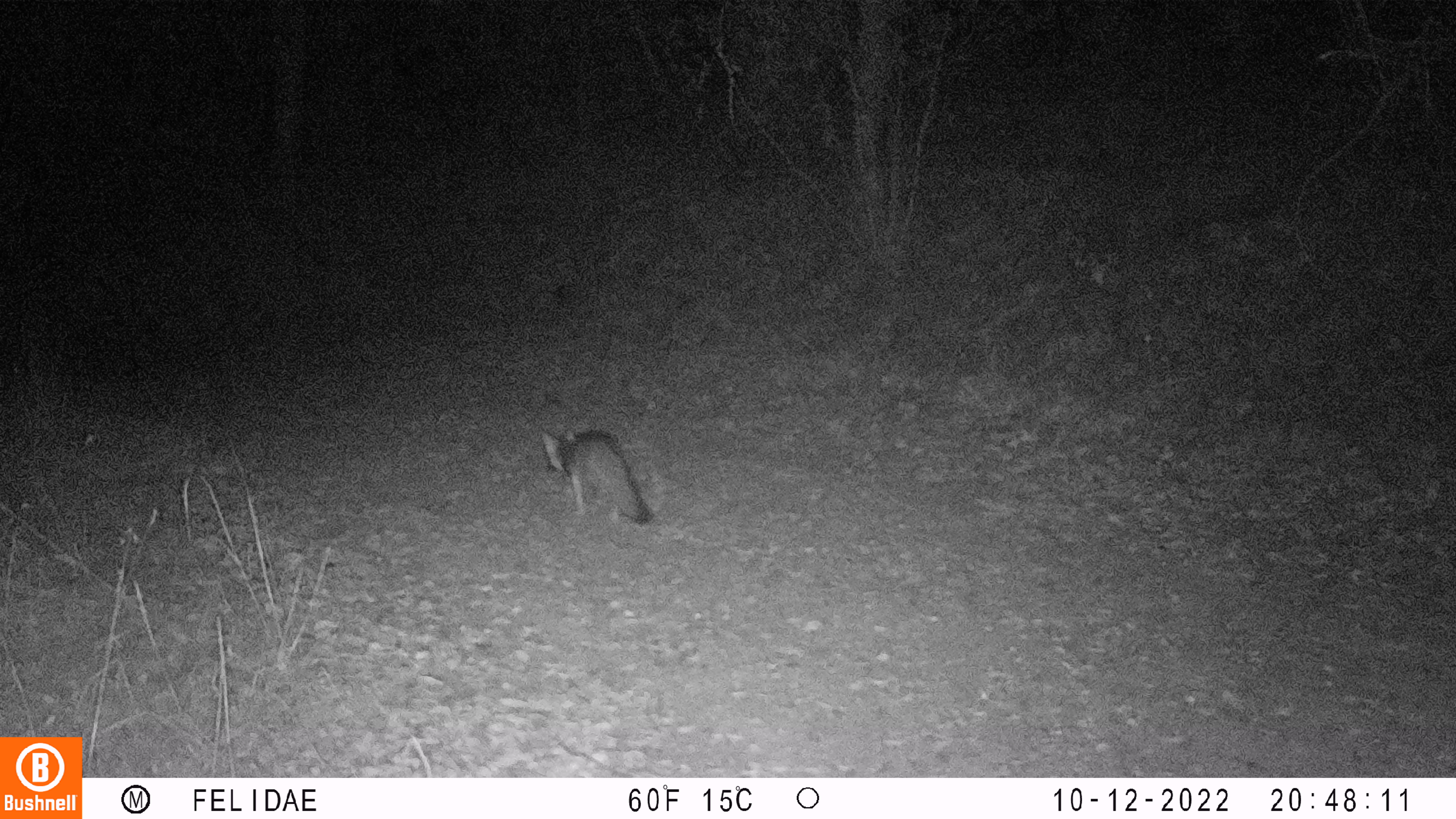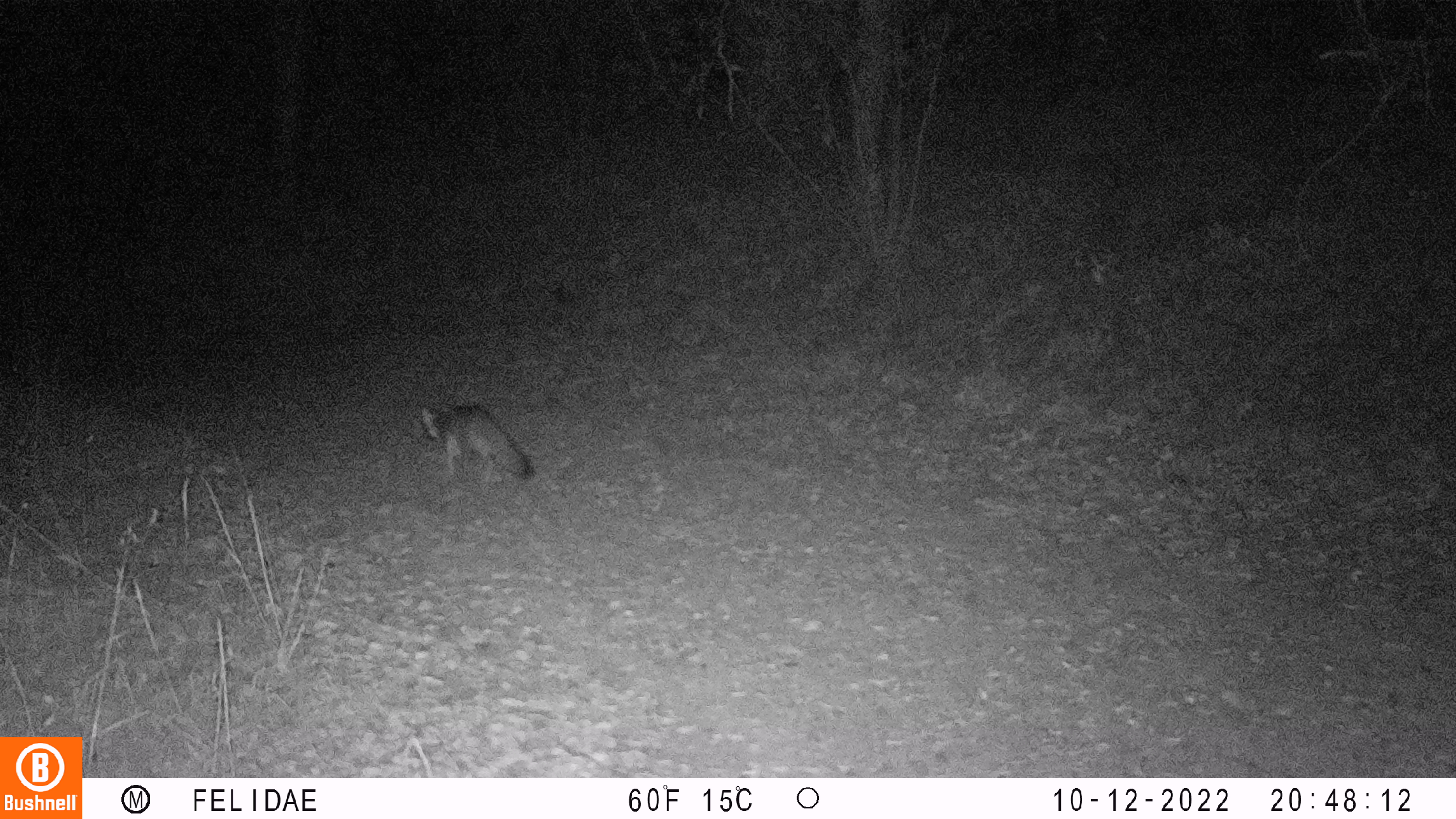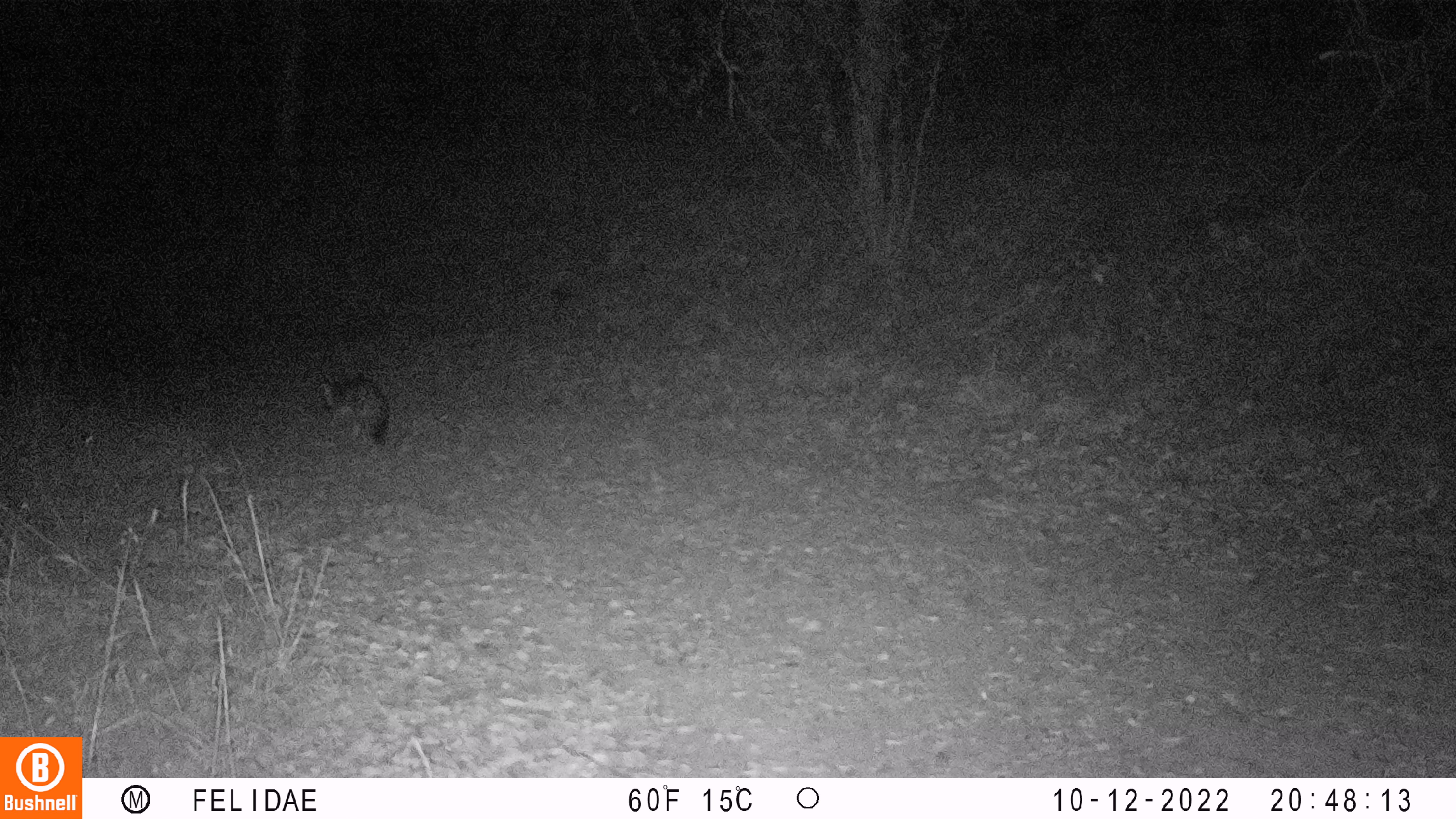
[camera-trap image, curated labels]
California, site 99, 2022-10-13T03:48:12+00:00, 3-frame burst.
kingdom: Animalia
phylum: Chordata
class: Mammalia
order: Carnivora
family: Canidae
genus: Urocyon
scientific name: Urocyon cinereoargenteus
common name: gray fox